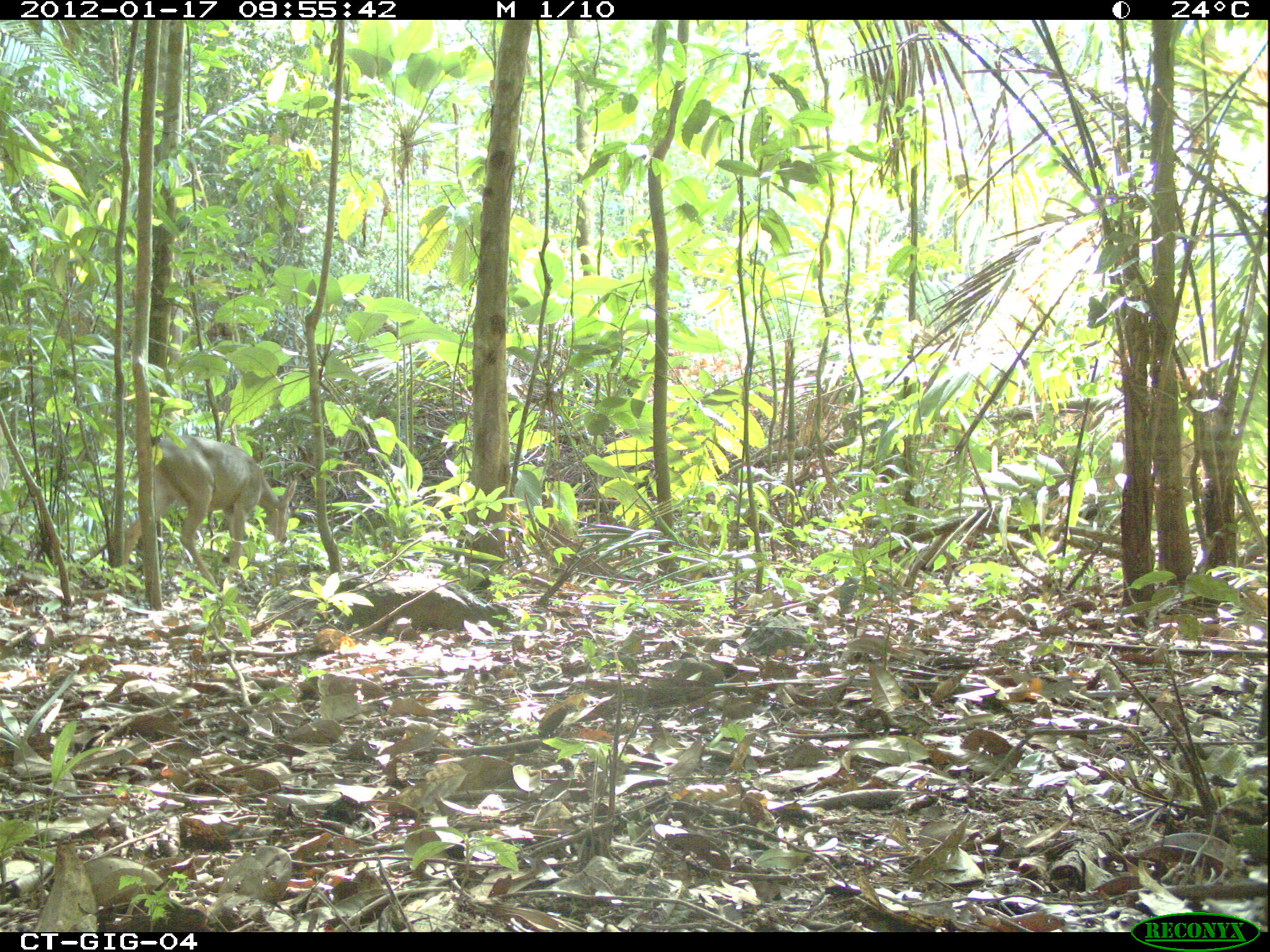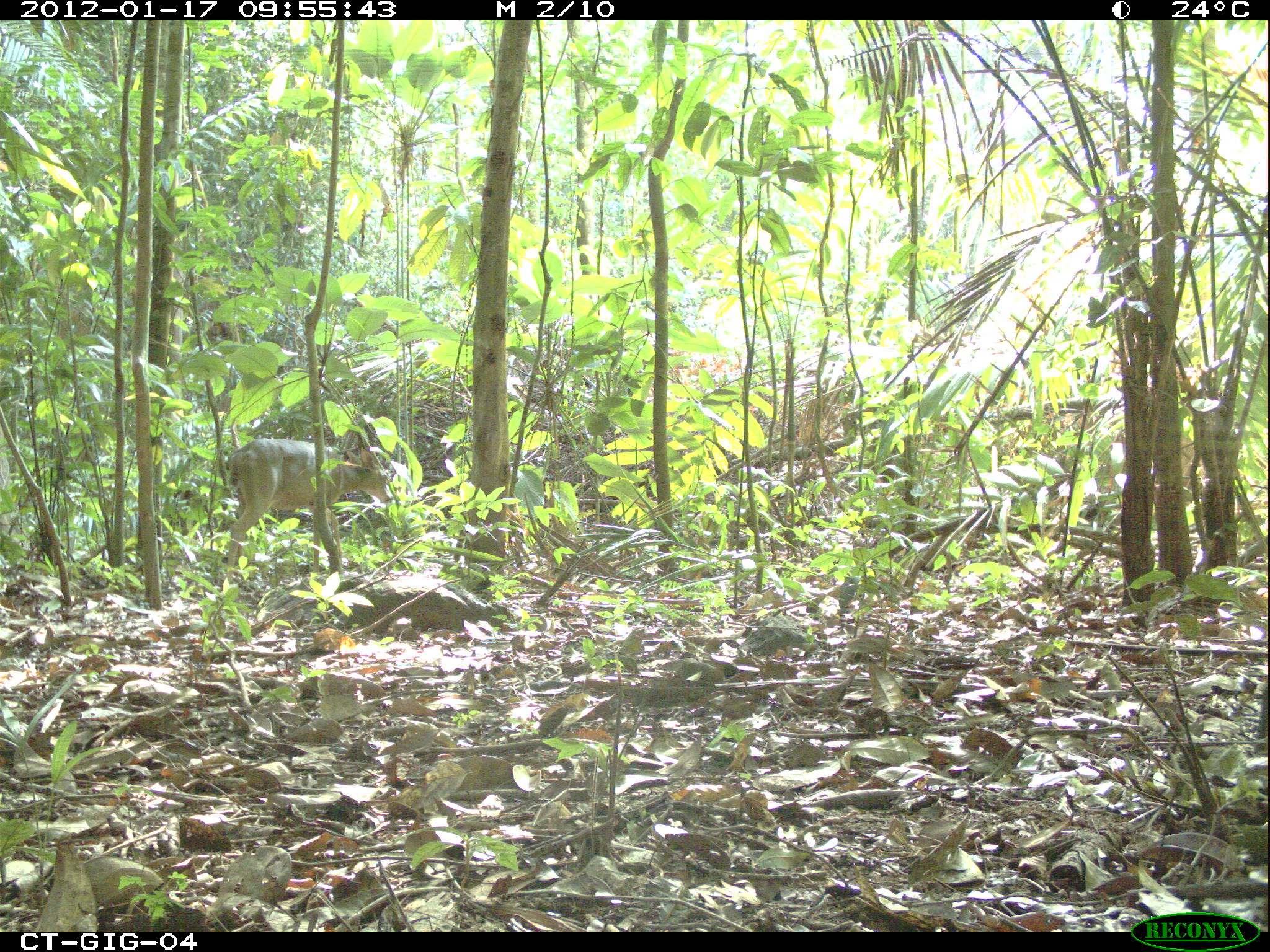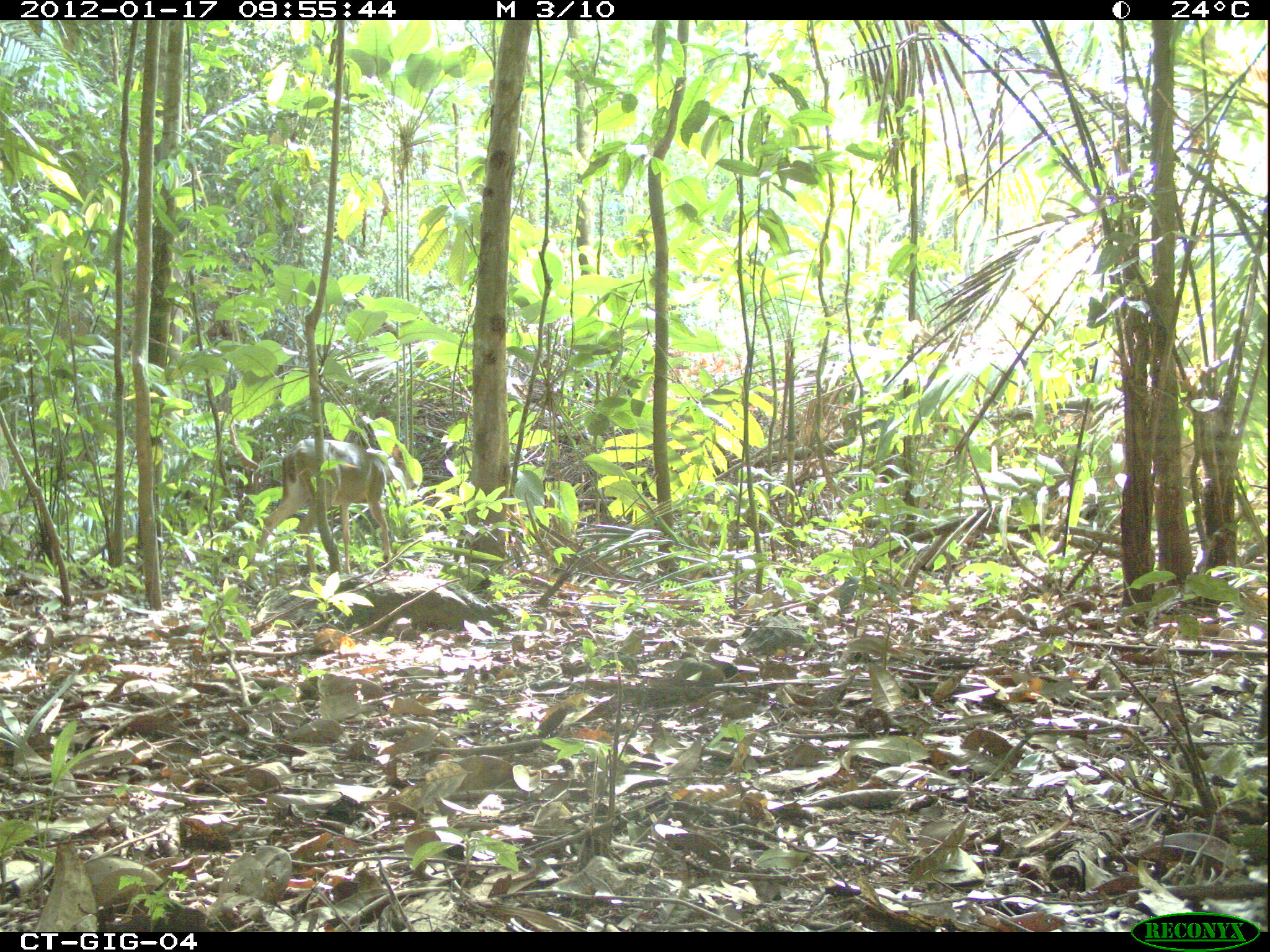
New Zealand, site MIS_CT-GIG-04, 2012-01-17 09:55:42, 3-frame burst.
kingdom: Animalia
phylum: Chordata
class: Mammalia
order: Artiodactyla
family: Cervidae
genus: Odocoileus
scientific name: Odocoileus virginianus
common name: white-tailed deer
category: white tailed deer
White tailed deer (white-tailed deer) (Odocoileus virginianus).